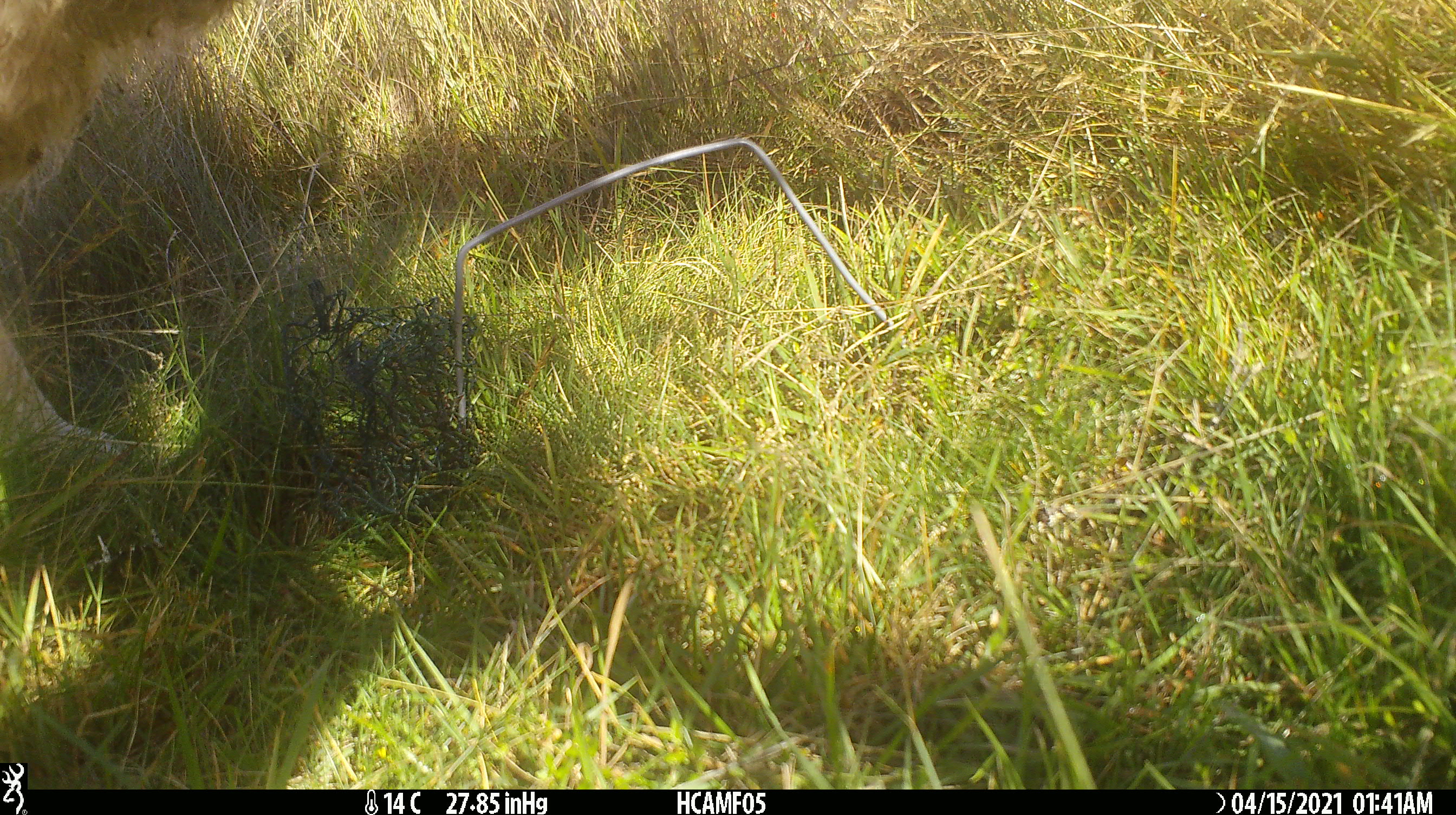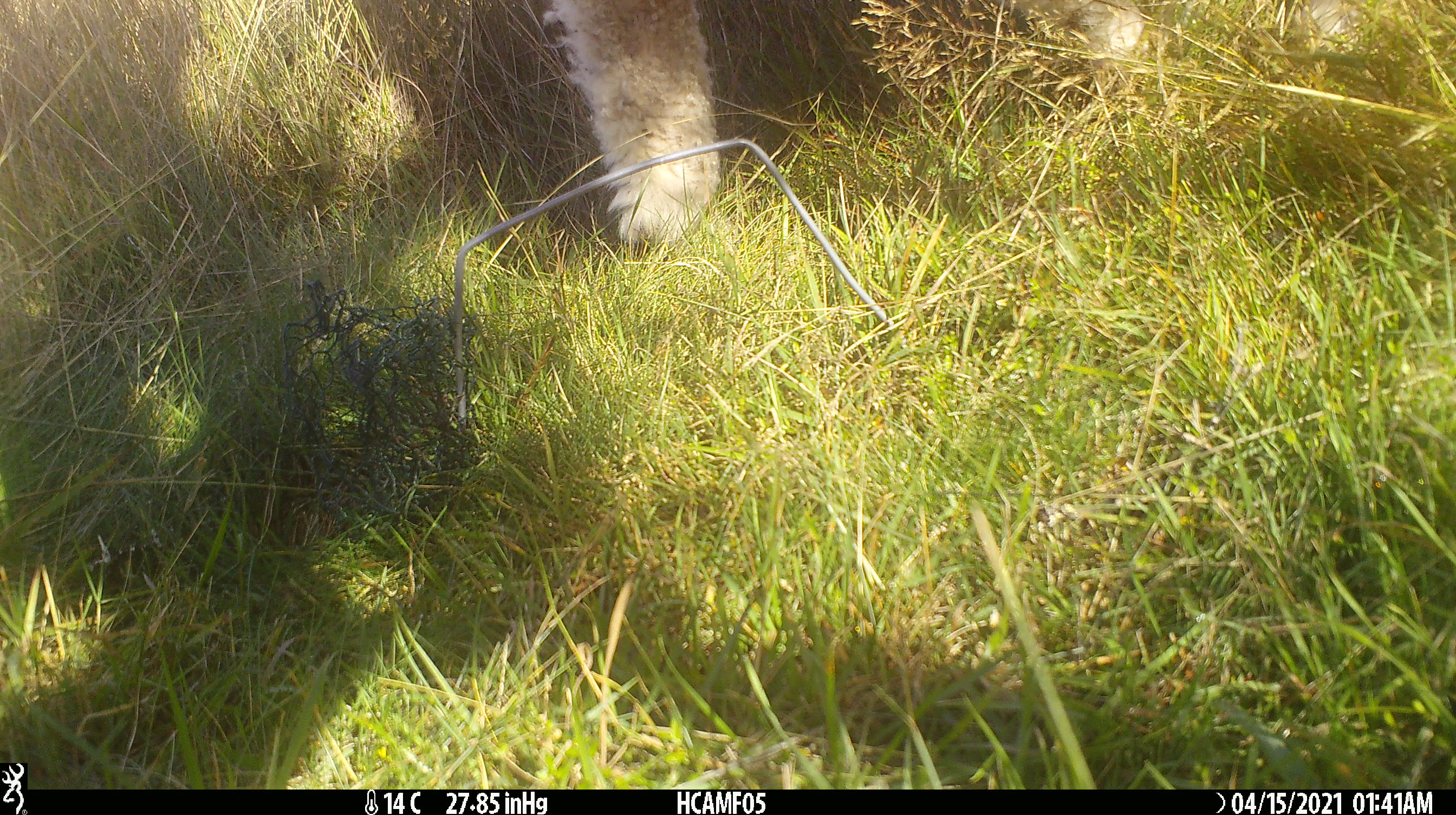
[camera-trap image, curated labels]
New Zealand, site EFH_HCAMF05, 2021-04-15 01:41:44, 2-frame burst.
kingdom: Animalia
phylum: Chordata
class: Mammalia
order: Artiodactyla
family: Bovidae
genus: Ovis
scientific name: Ovis aries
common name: domestic sheep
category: sheep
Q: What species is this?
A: Sheep (domestic sheep) (Ovis aries).